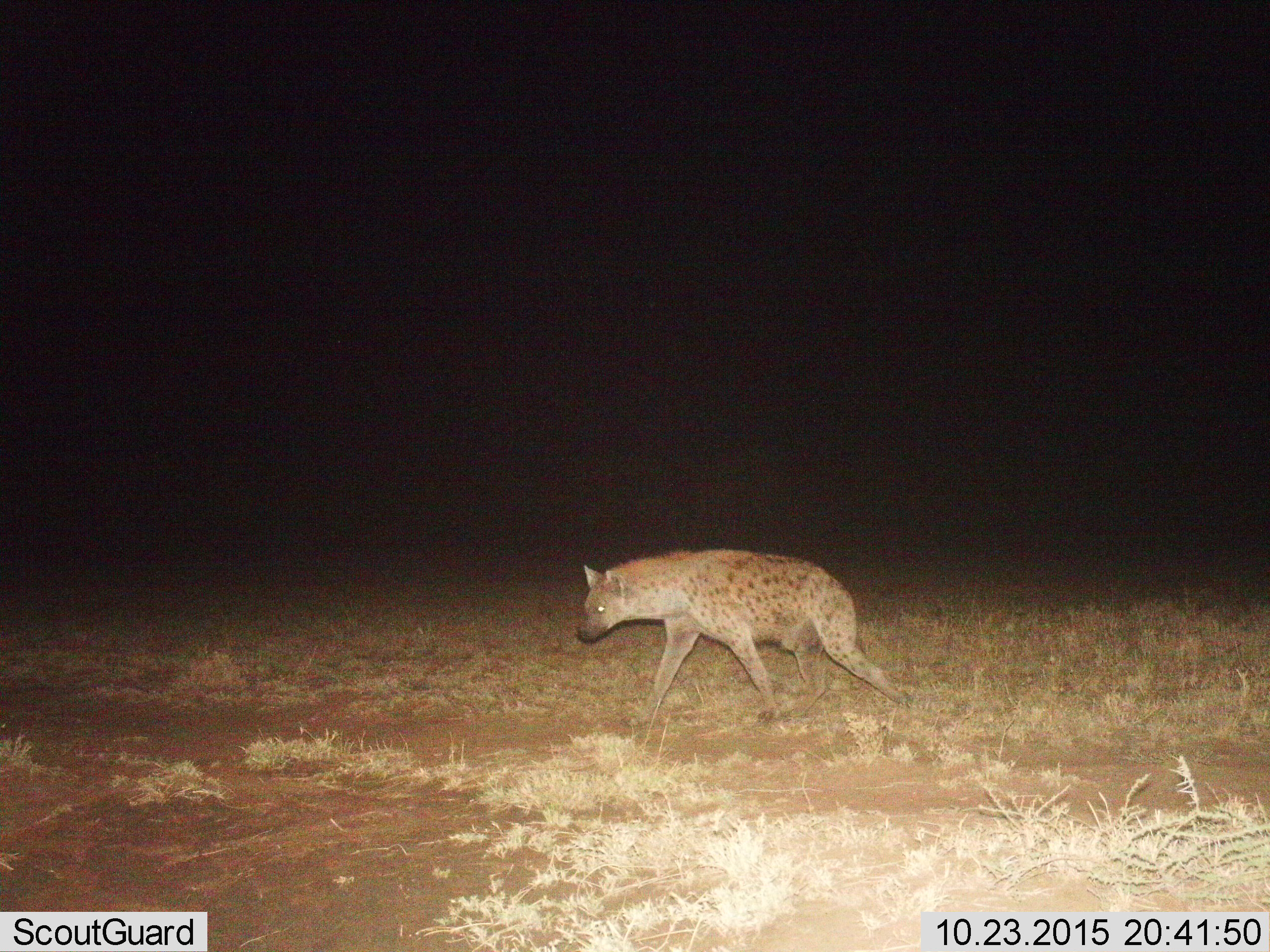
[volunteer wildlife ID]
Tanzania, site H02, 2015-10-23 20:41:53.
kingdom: Animalia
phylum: Chordata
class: Mammalia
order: Carnivora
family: Hyaenidae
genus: Crocuta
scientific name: Crocuta crocuta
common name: spotted hyena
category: hyenaspotted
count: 1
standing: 20%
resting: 0%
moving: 80%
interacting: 0%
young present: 0%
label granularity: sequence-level